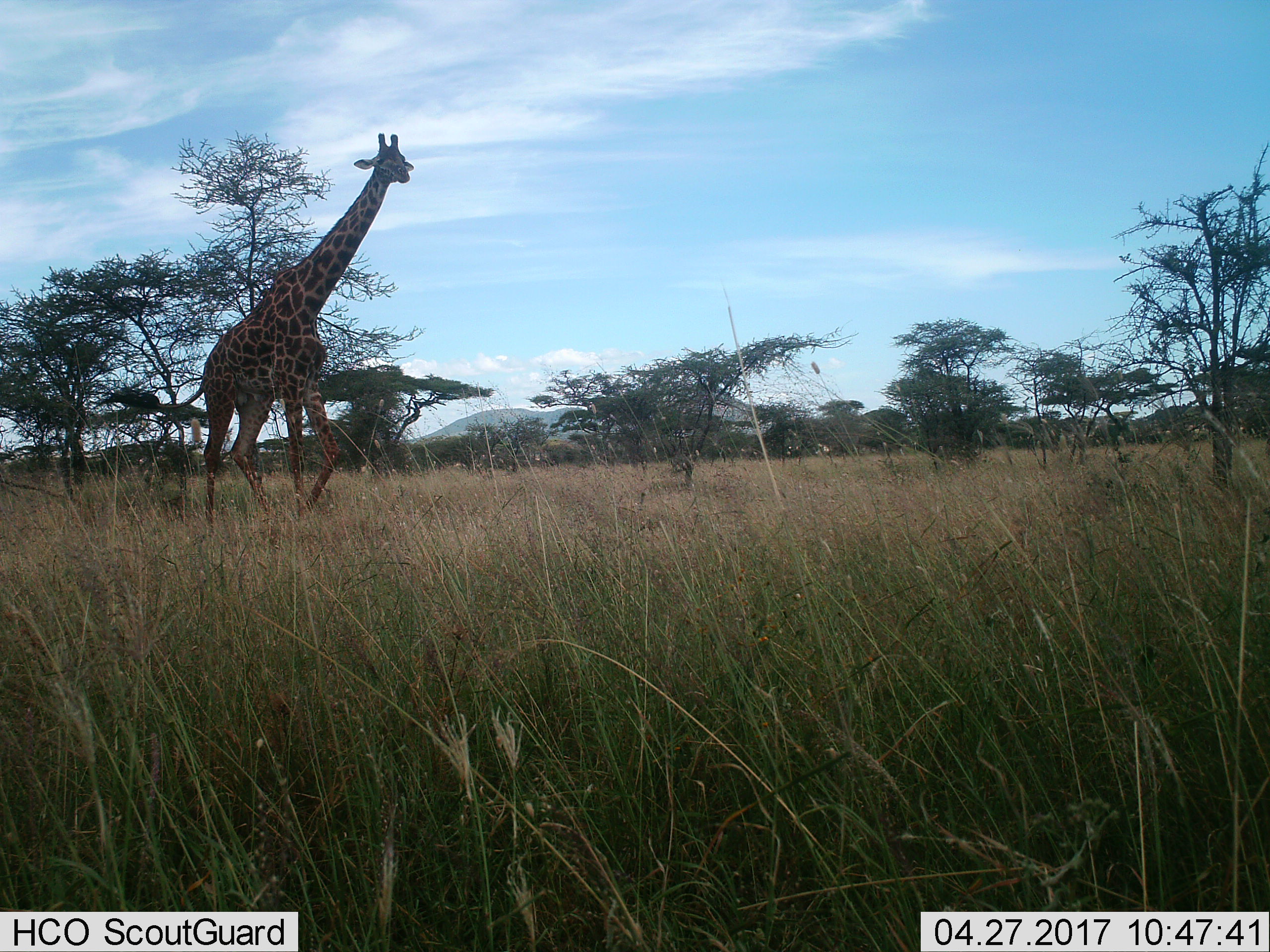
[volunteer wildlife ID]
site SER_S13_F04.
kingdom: Animalia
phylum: Chordata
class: Mammalia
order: Artiodactyla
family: Giraffidae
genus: Giraffa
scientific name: Giraffa camelopardalis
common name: giraffe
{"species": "giraffe (Giraffa camelopardalis)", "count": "1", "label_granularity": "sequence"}